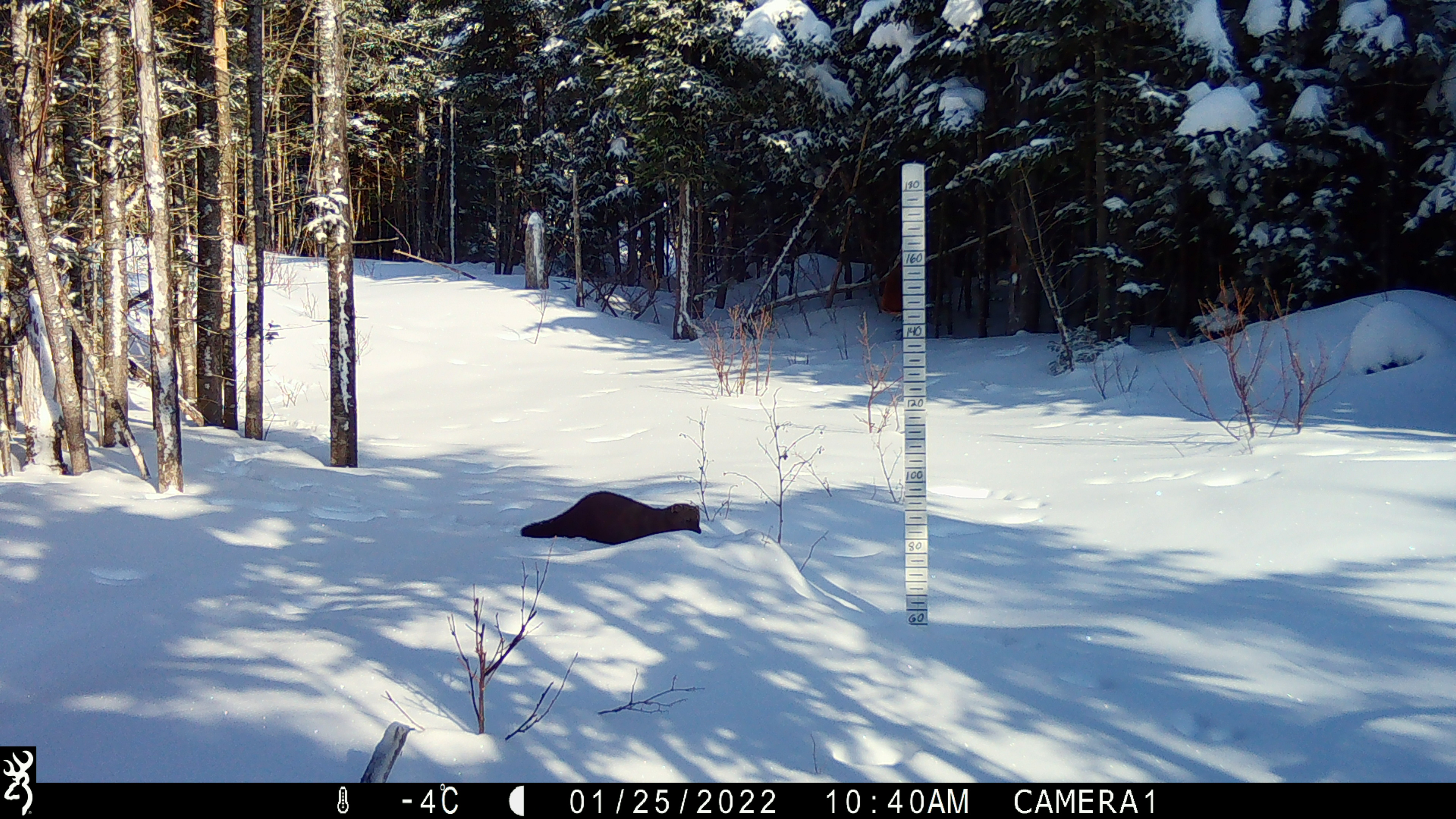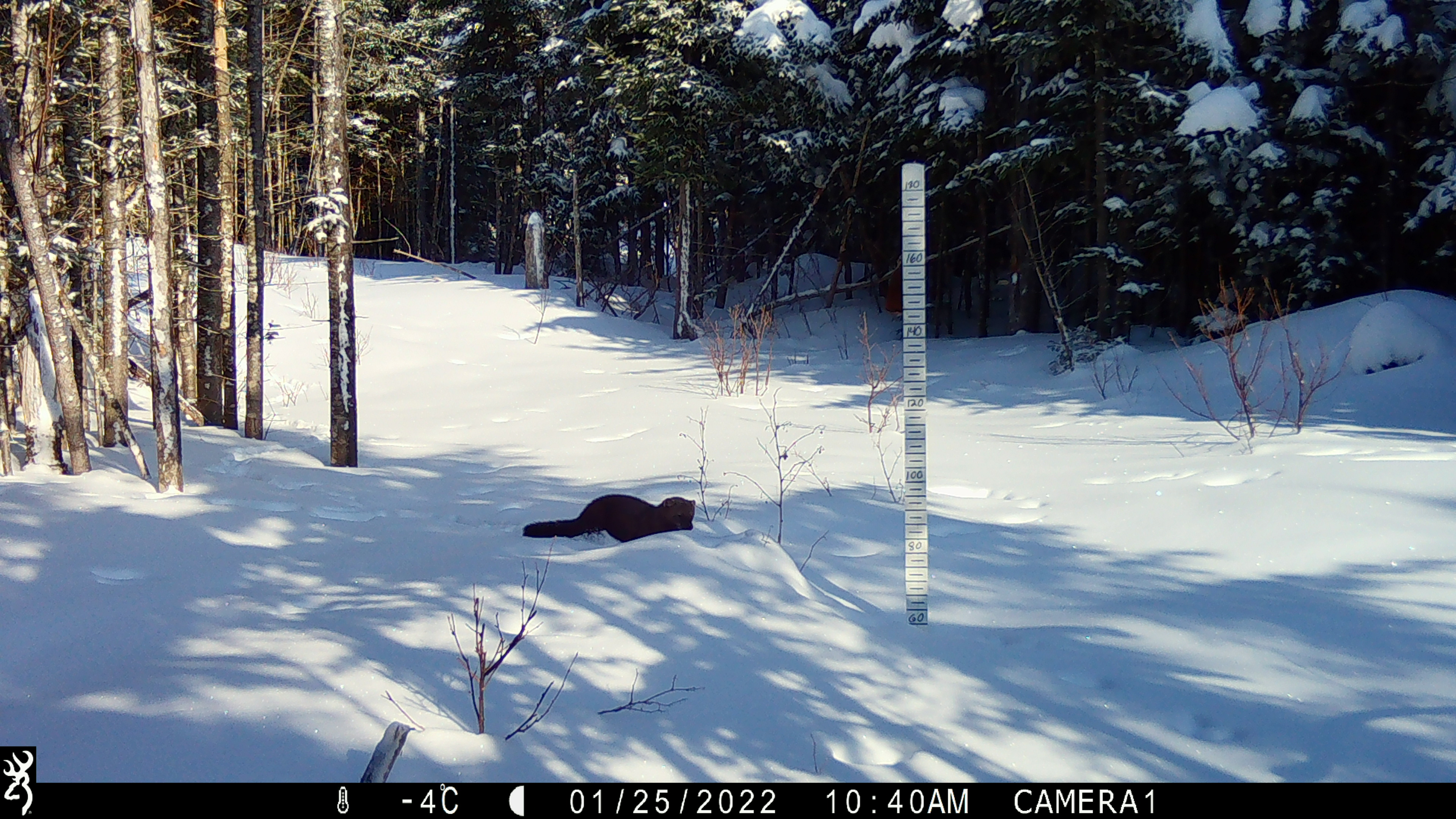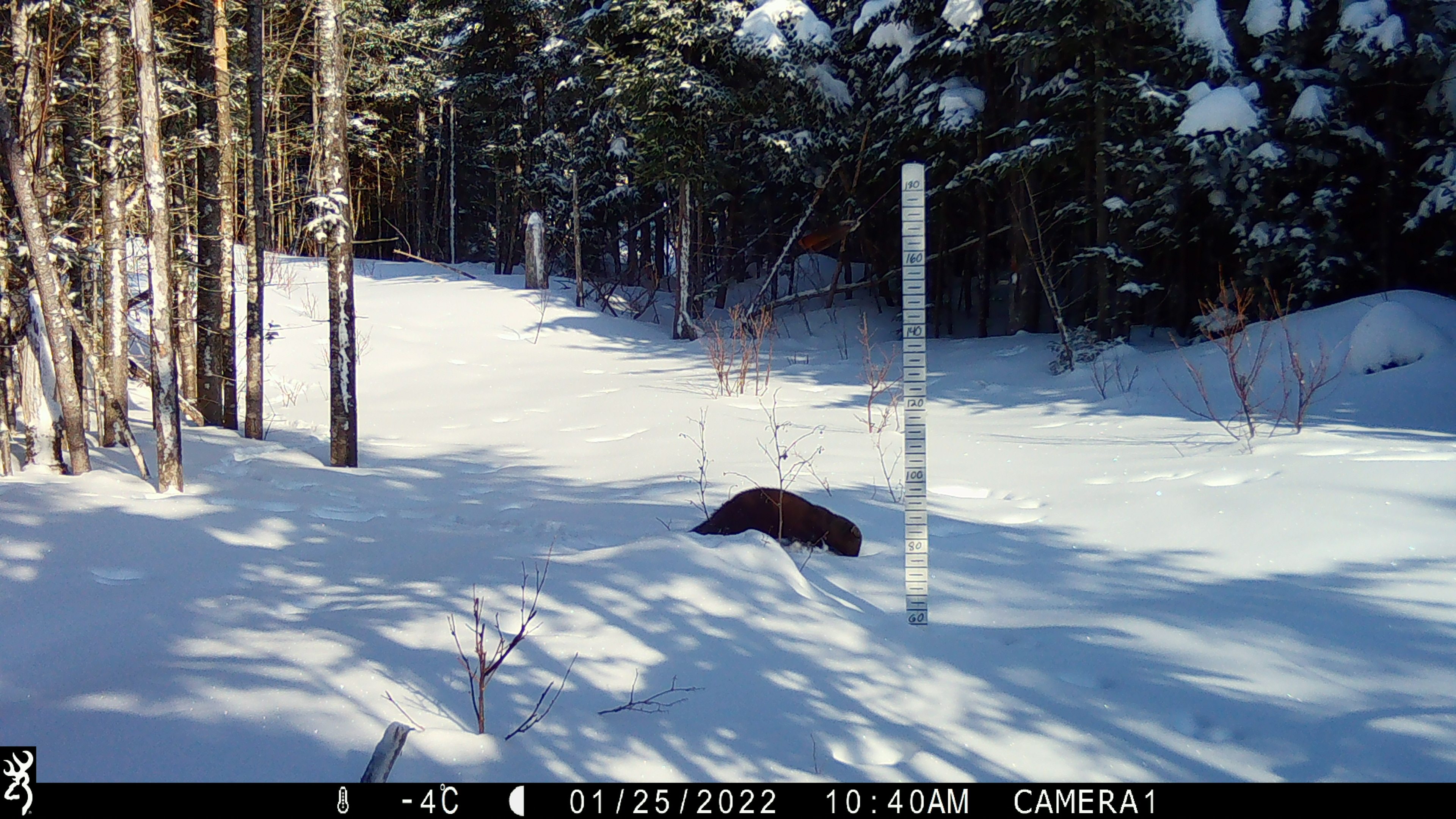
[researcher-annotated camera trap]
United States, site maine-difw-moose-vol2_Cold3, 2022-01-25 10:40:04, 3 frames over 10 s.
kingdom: Animalia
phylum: Chordata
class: Mammalia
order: Carnivora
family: Mustelidae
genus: Pekania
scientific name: Pekania pennanti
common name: fisher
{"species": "fisher (Pekania pennanti)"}